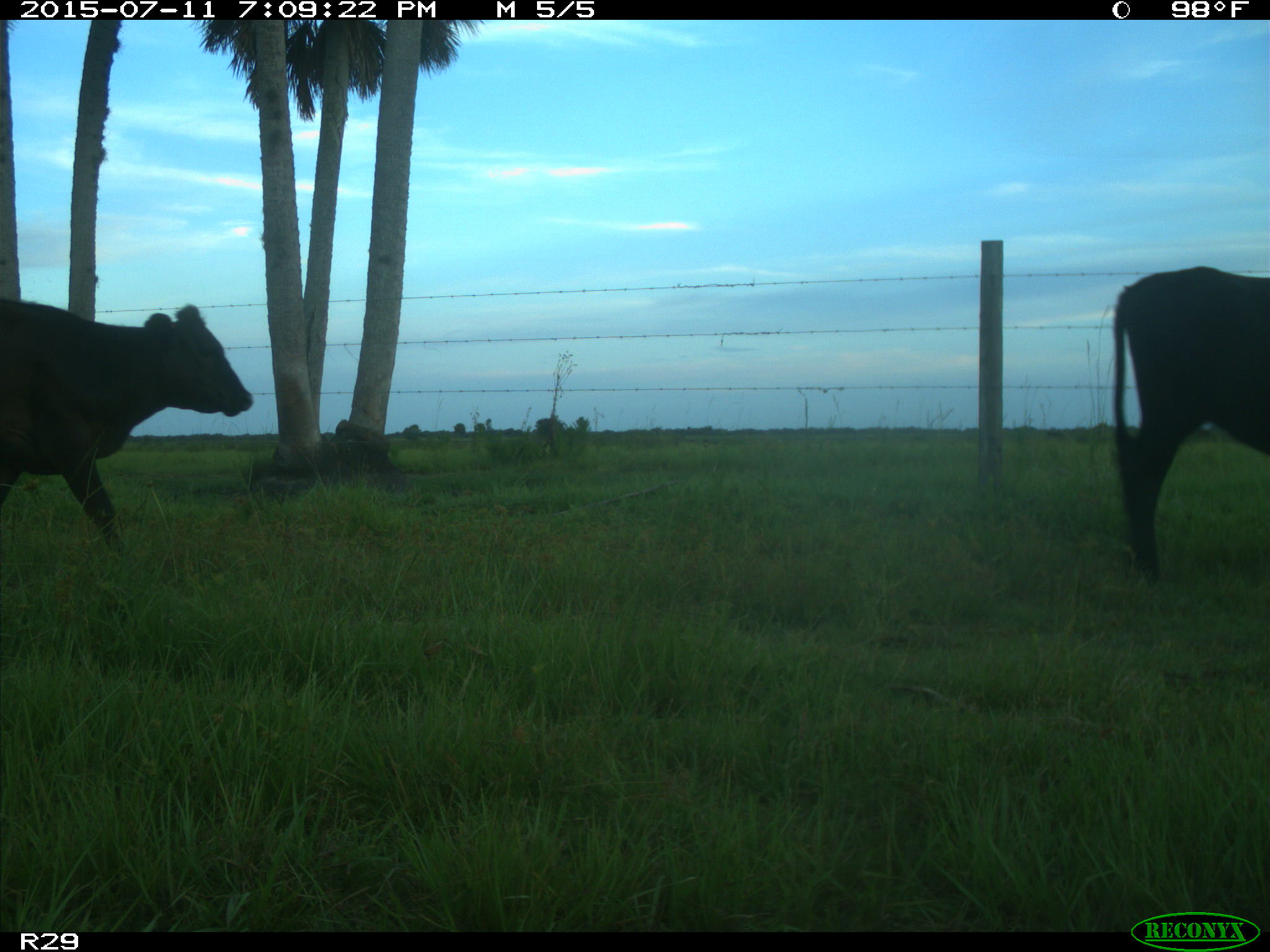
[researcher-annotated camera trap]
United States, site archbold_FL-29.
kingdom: Animalia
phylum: Chordata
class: Mammalia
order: Artiodactyla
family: Bovidae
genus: Bos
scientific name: Bos taurus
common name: domestic cow